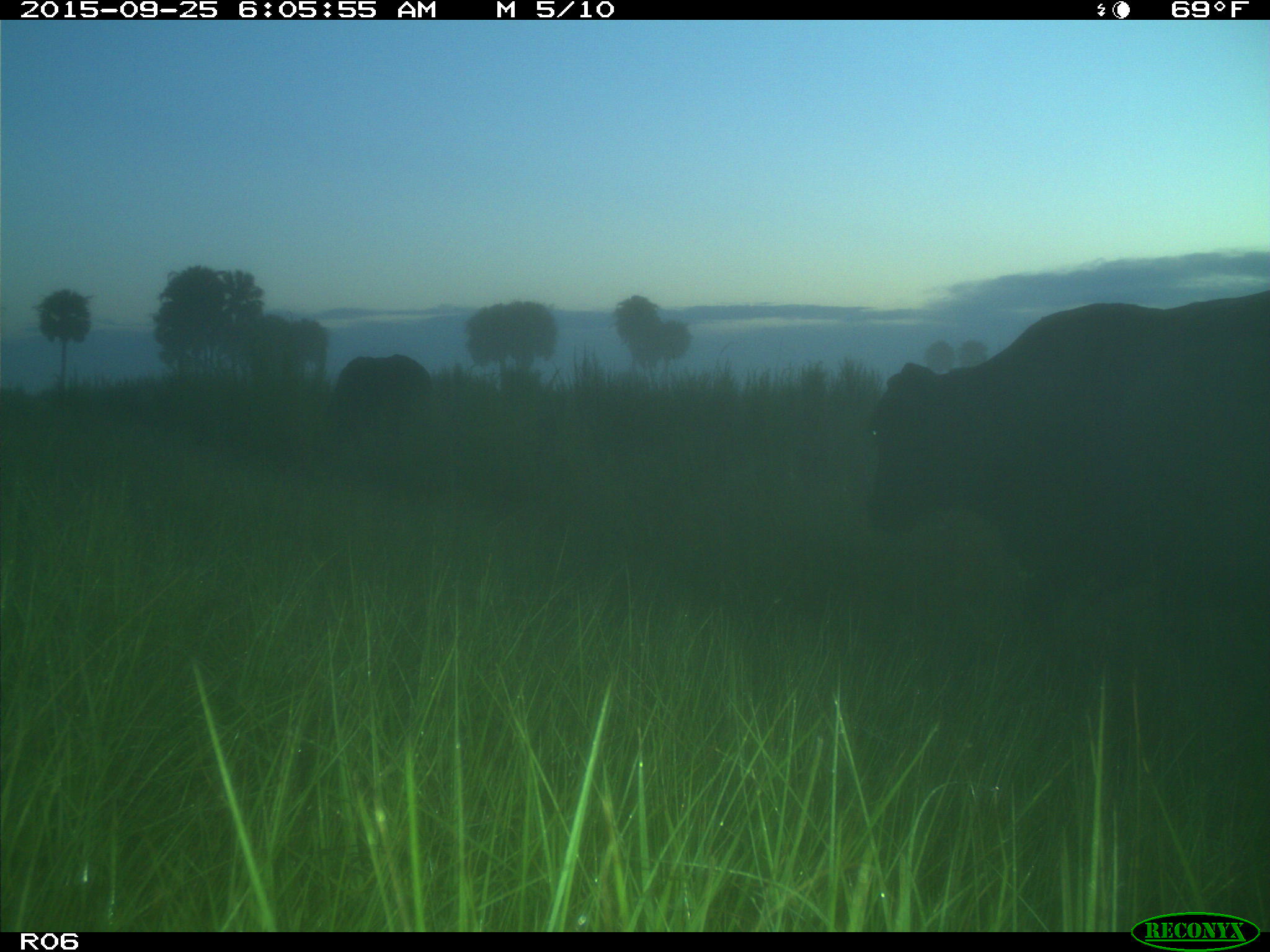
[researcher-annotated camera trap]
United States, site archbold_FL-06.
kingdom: Animalia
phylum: Chordata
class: Mammalia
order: Artiodactyla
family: Bovidae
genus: Bos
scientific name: Bos taurus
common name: domestic cow